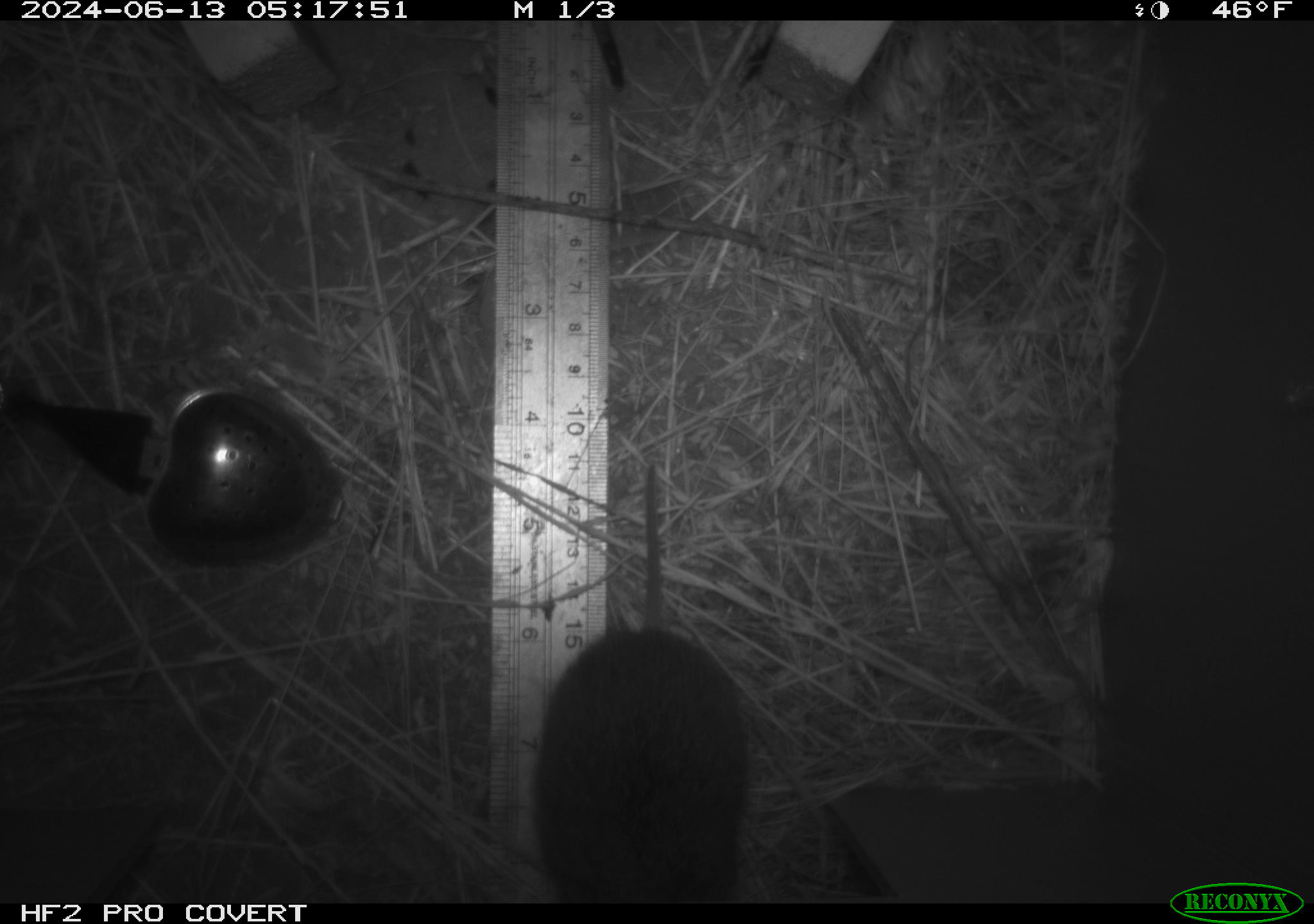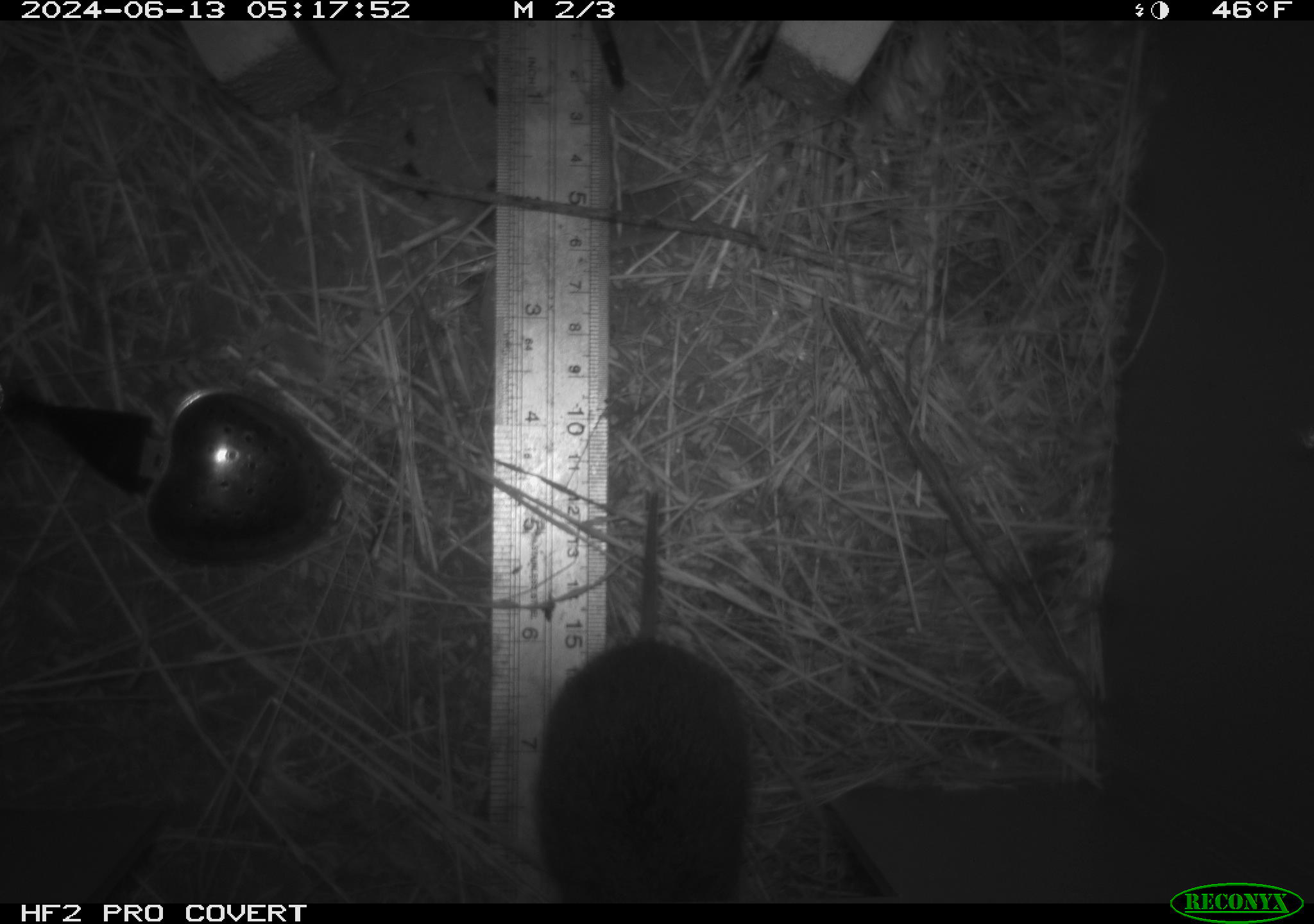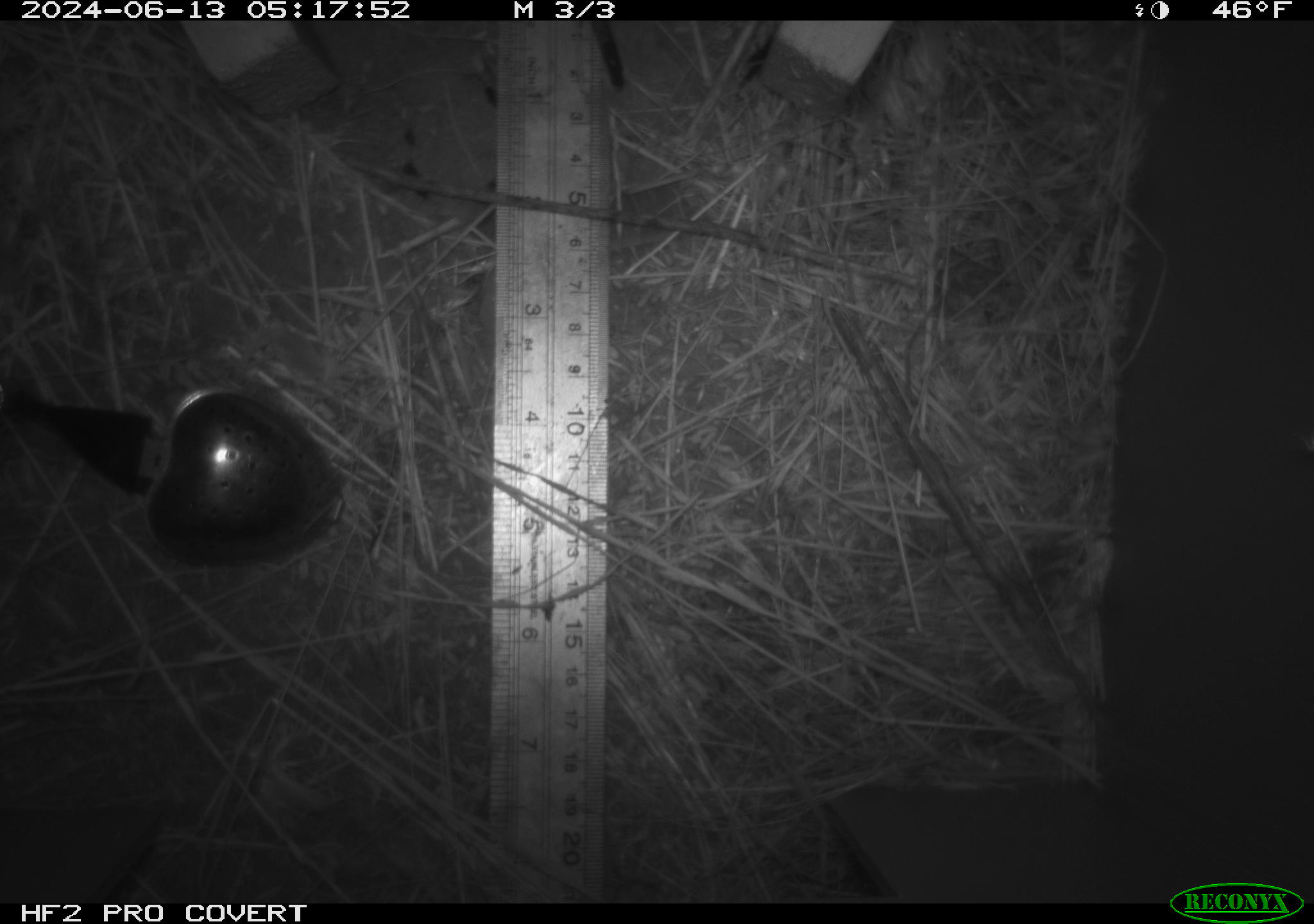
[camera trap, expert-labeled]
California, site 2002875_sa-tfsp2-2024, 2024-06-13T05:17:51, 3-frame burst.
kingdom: Animalia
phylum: Chordata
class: Mammalia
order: Rodentia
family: Cricetidae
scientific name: Arvicolinae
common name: voles, lemmings, and muskrats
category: arvicolinae subfamily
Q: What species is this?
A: Arvicolinae subfamily (voles, lemmings, and muskrats) (Arvicolinae).